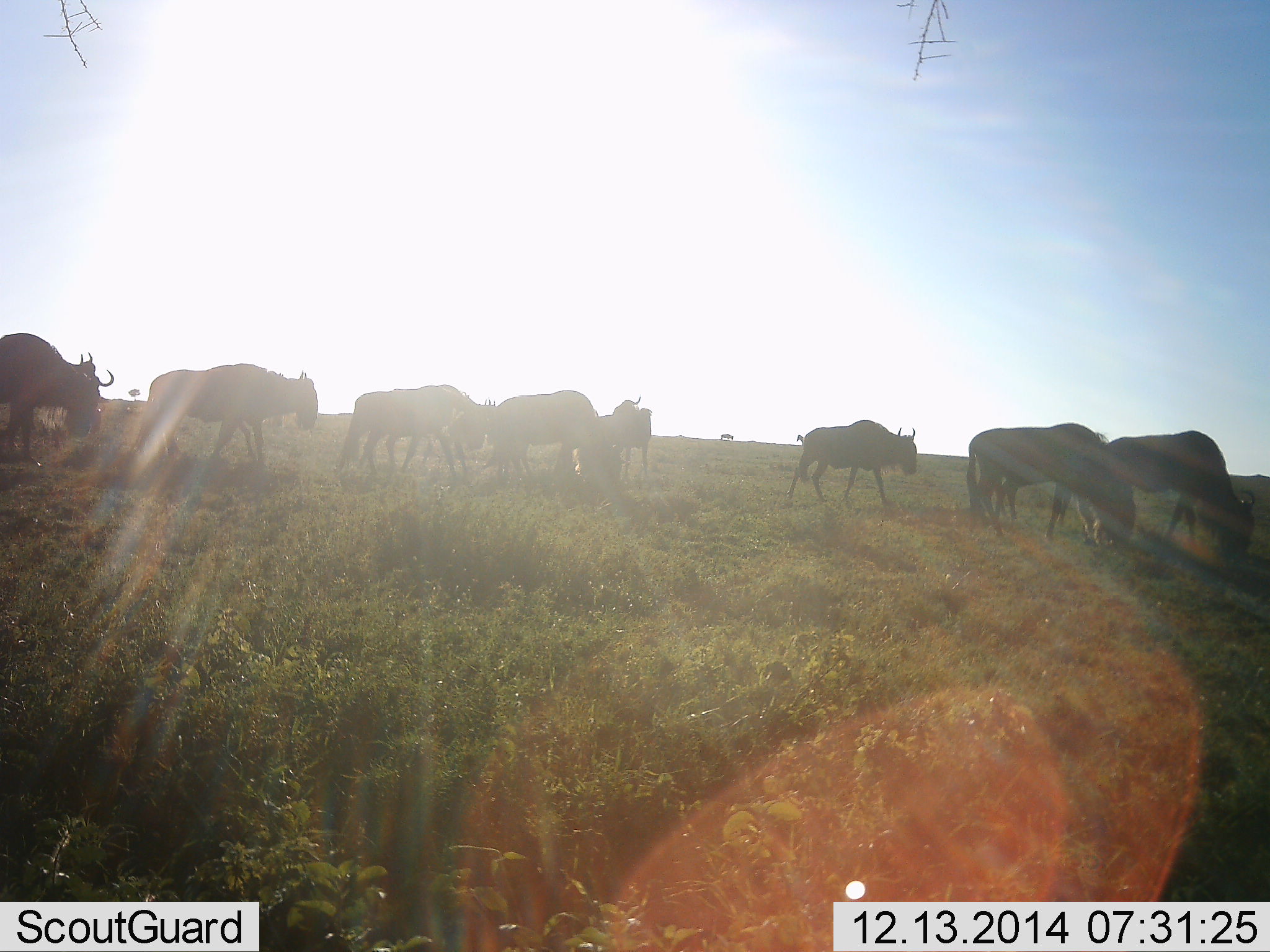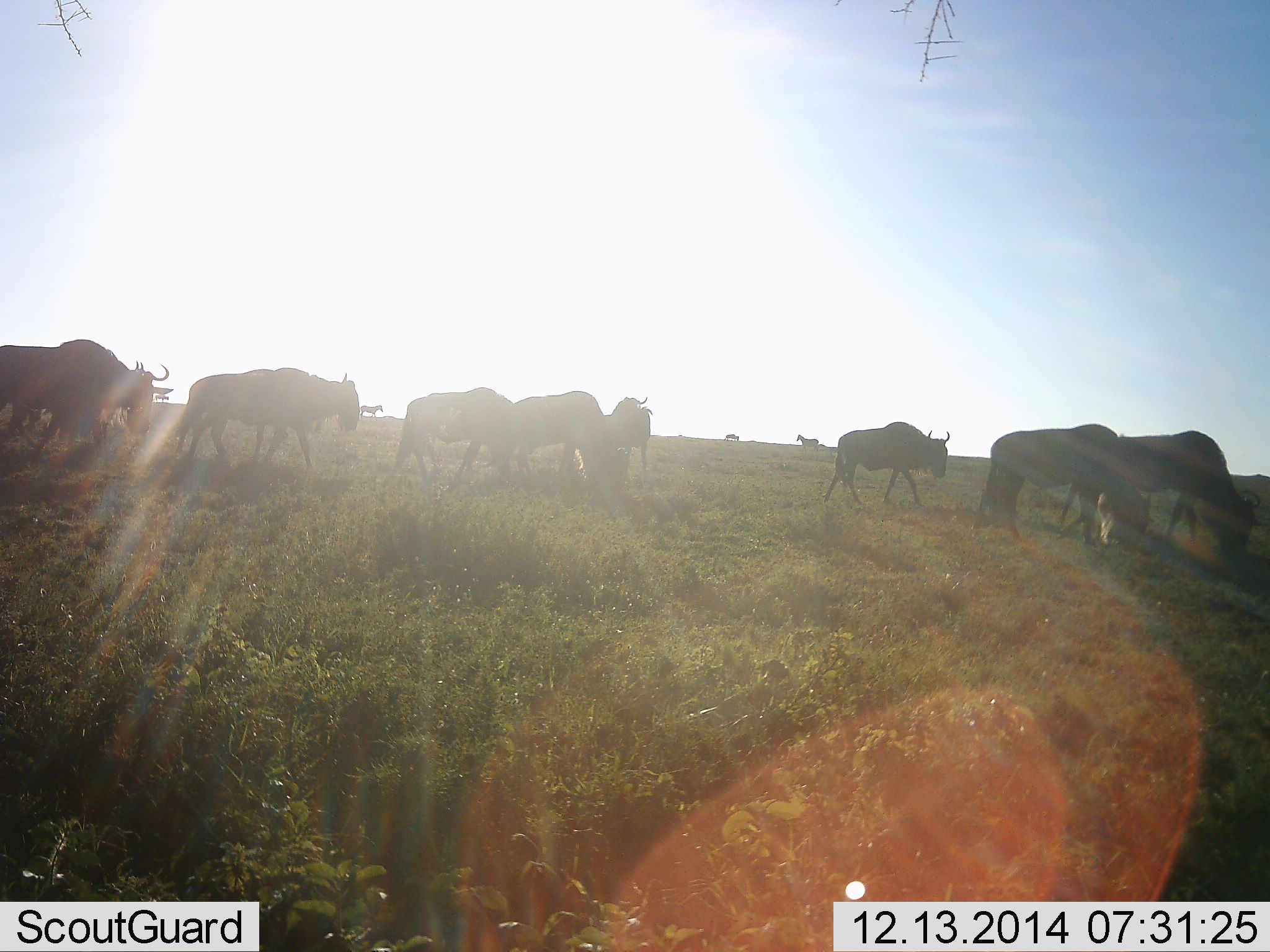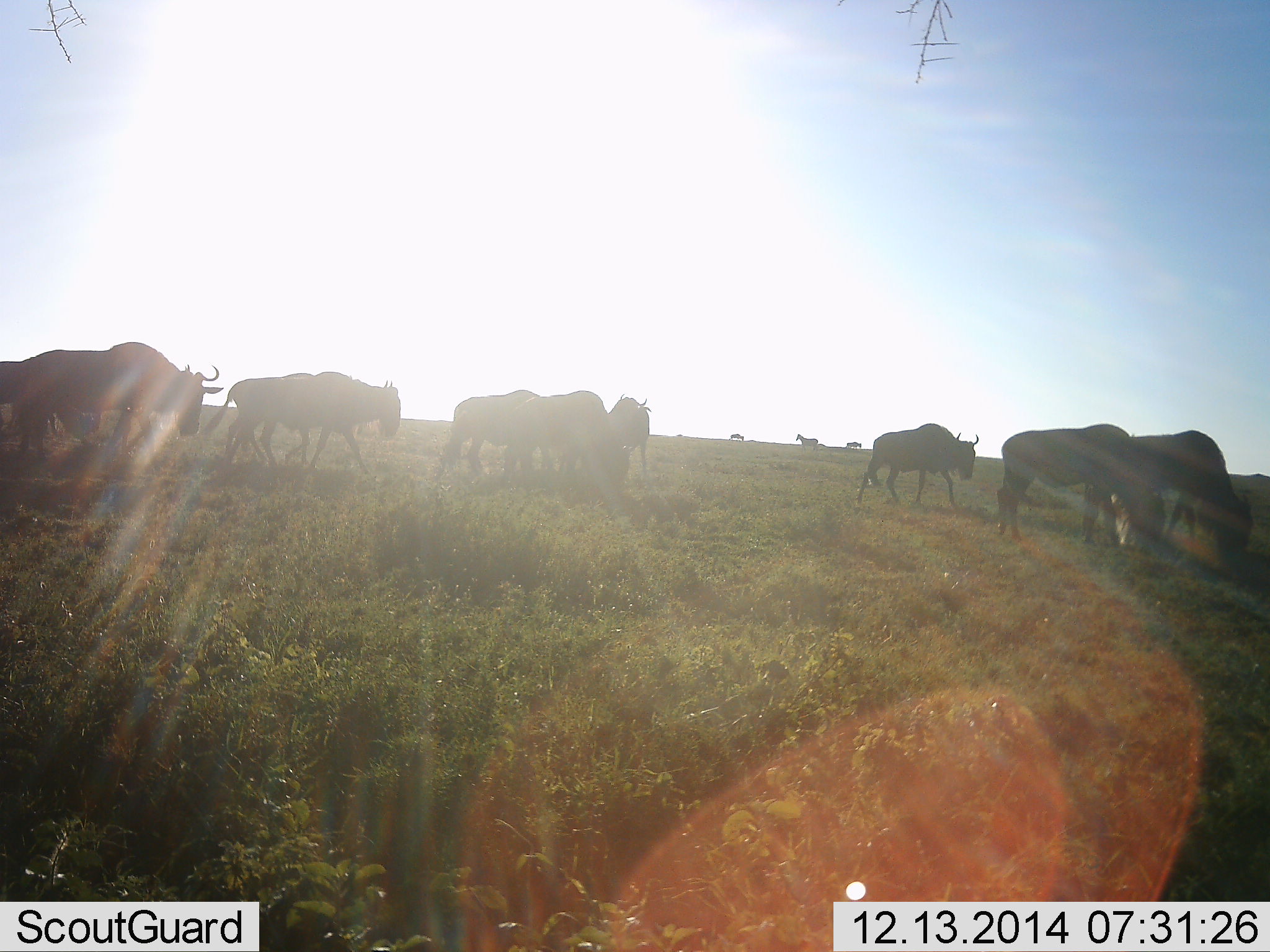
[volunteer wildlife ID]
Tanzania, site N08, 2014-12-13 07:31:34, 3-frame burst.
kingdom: Animalia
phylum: Chordata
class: Mammalia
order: Artiodactyla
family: Bovidae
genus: Connochaetes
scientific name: Connochaetes taurinus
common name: blue wildebeest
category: wildebeest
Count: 8.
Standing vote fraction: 50%.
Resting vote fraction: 6%.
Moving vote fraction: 81%.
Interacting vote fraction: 12%.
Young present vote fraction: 0%.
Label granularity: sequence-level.